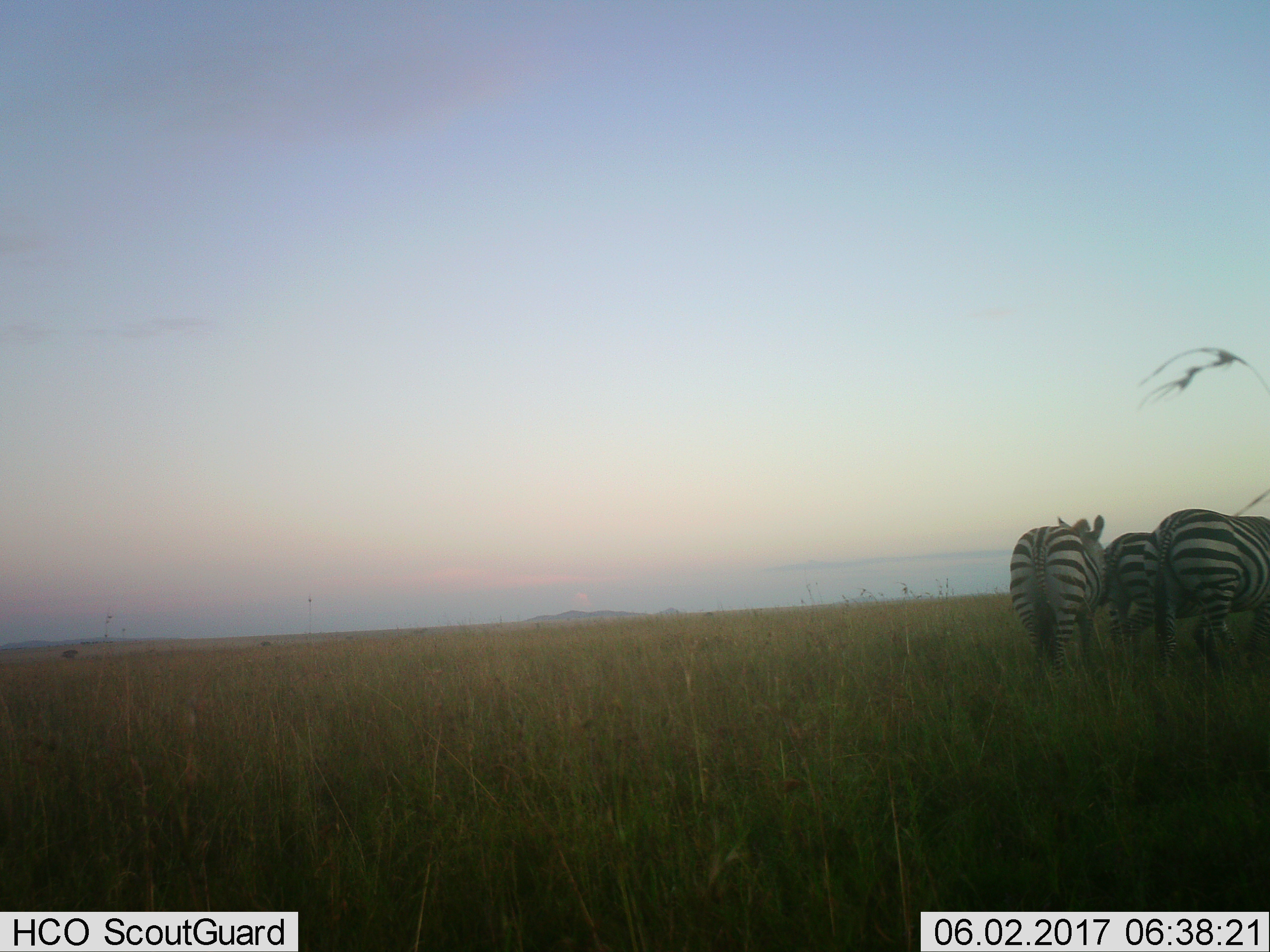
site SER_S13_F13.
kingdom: Animalia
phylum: Chordata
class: Mammalia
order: Perissodactyla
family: Equidae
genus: Equus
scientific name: Equus quagga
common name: plains zebra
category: zebraplains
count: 3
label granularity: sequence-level